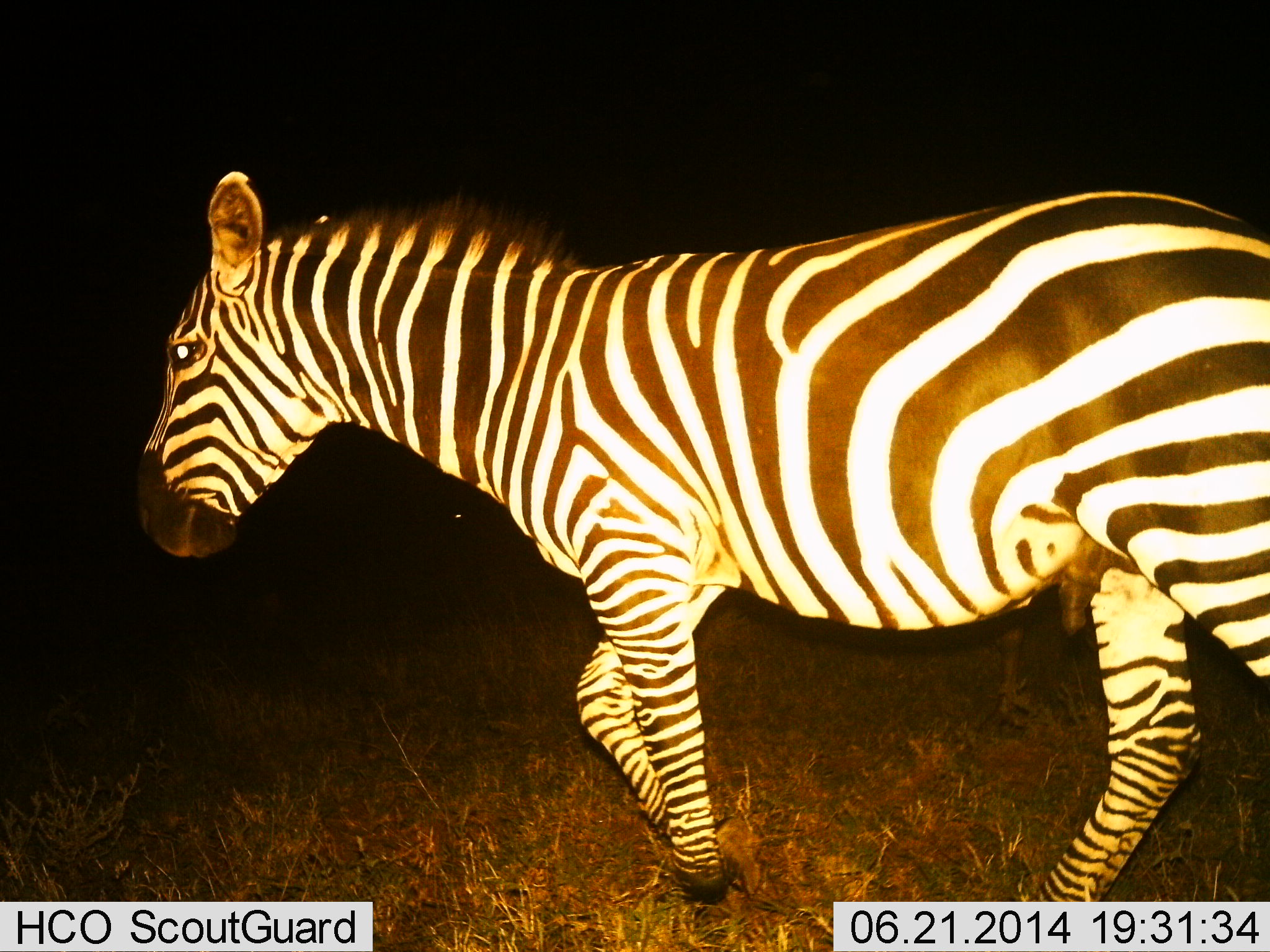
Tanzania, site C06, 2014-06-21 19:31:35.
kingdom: Animalia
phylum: Chordata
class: Mammalia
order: Perissodactyla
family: Equidae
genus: Equus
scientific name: Equus quagga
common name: plains zebra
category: zebra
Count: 1.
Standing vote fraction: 20%.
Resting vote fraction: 0%.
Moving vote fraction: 80%.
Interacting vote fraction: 0%.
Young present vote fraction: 0%.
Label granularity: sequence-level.